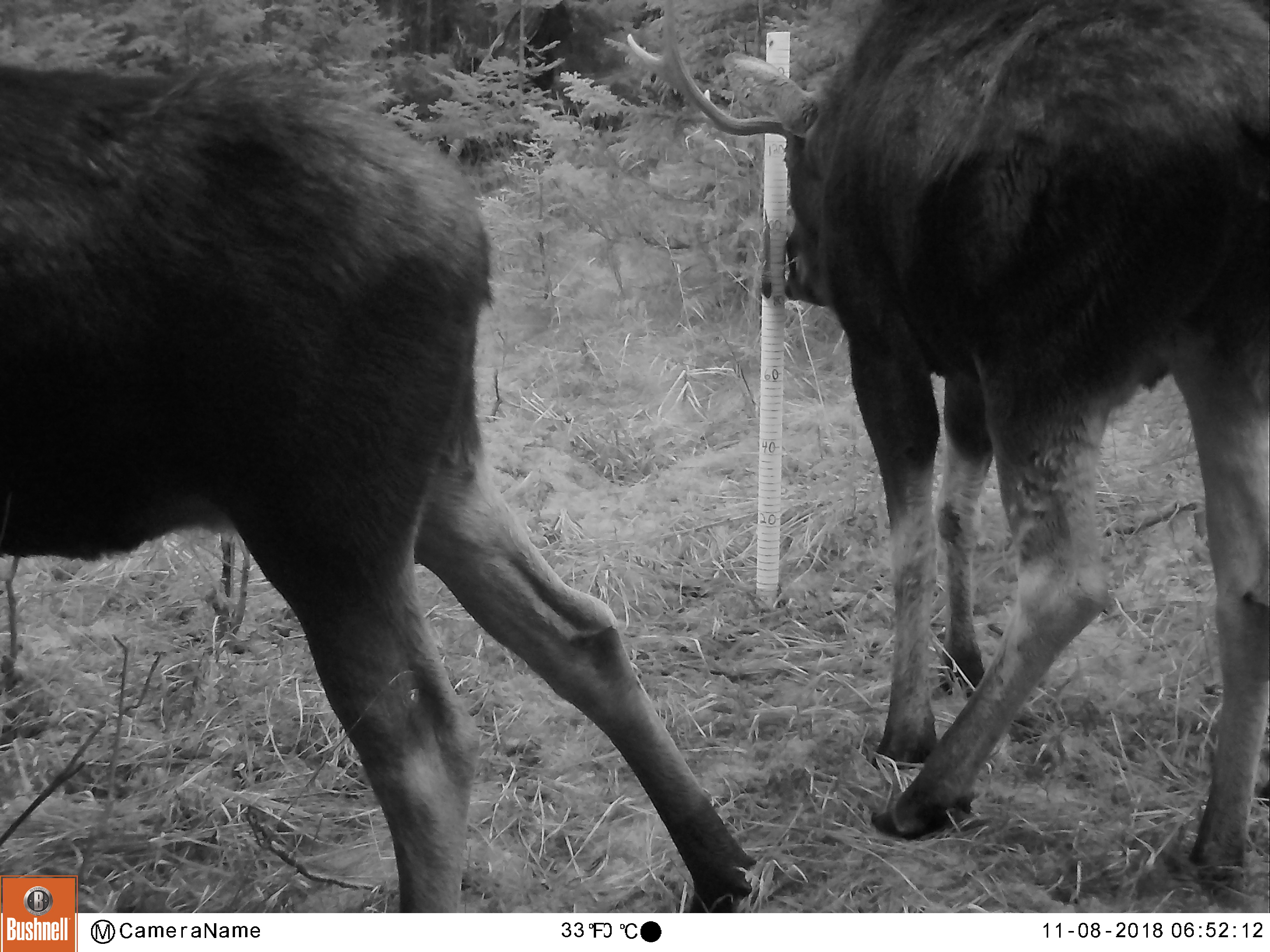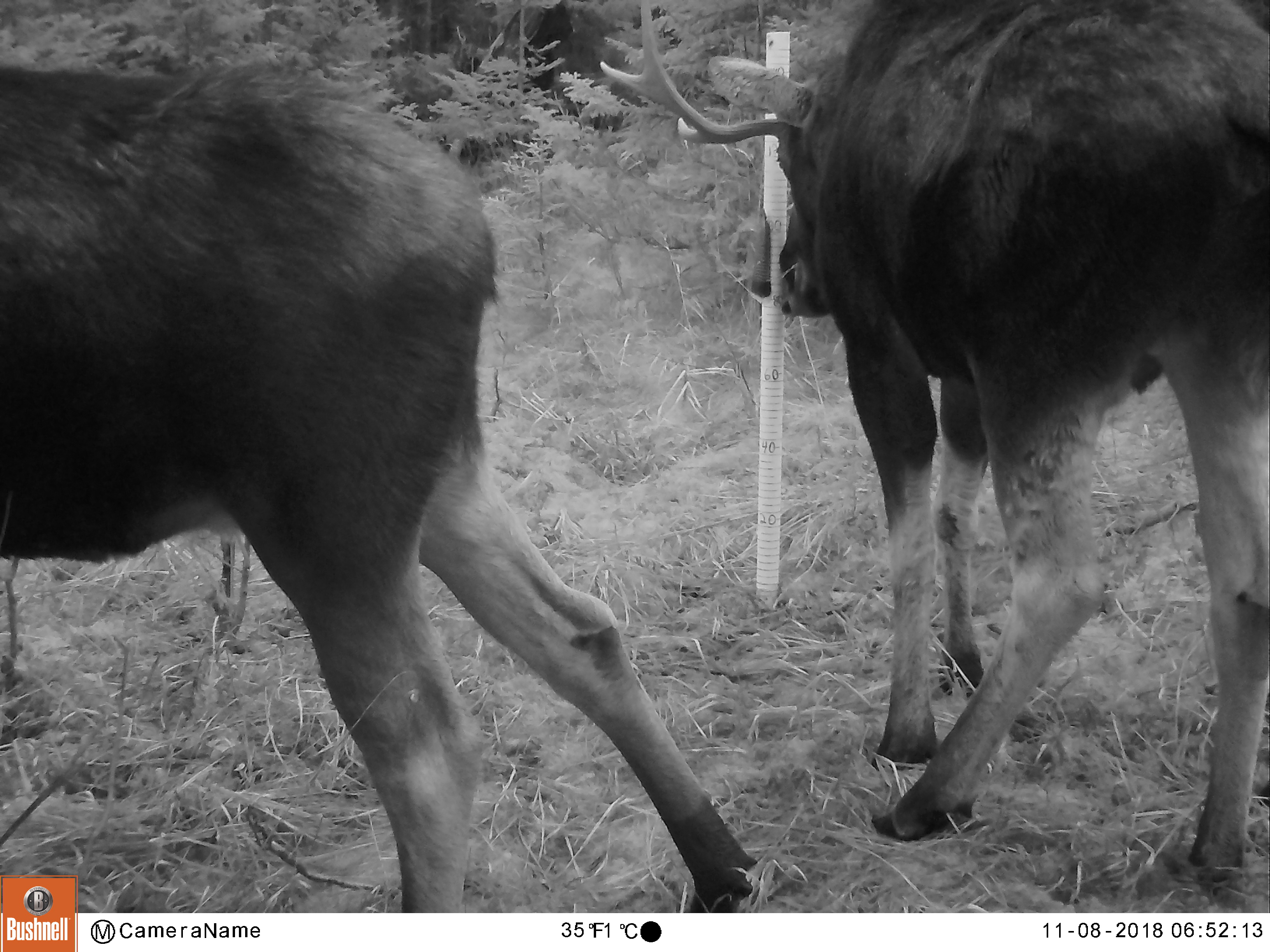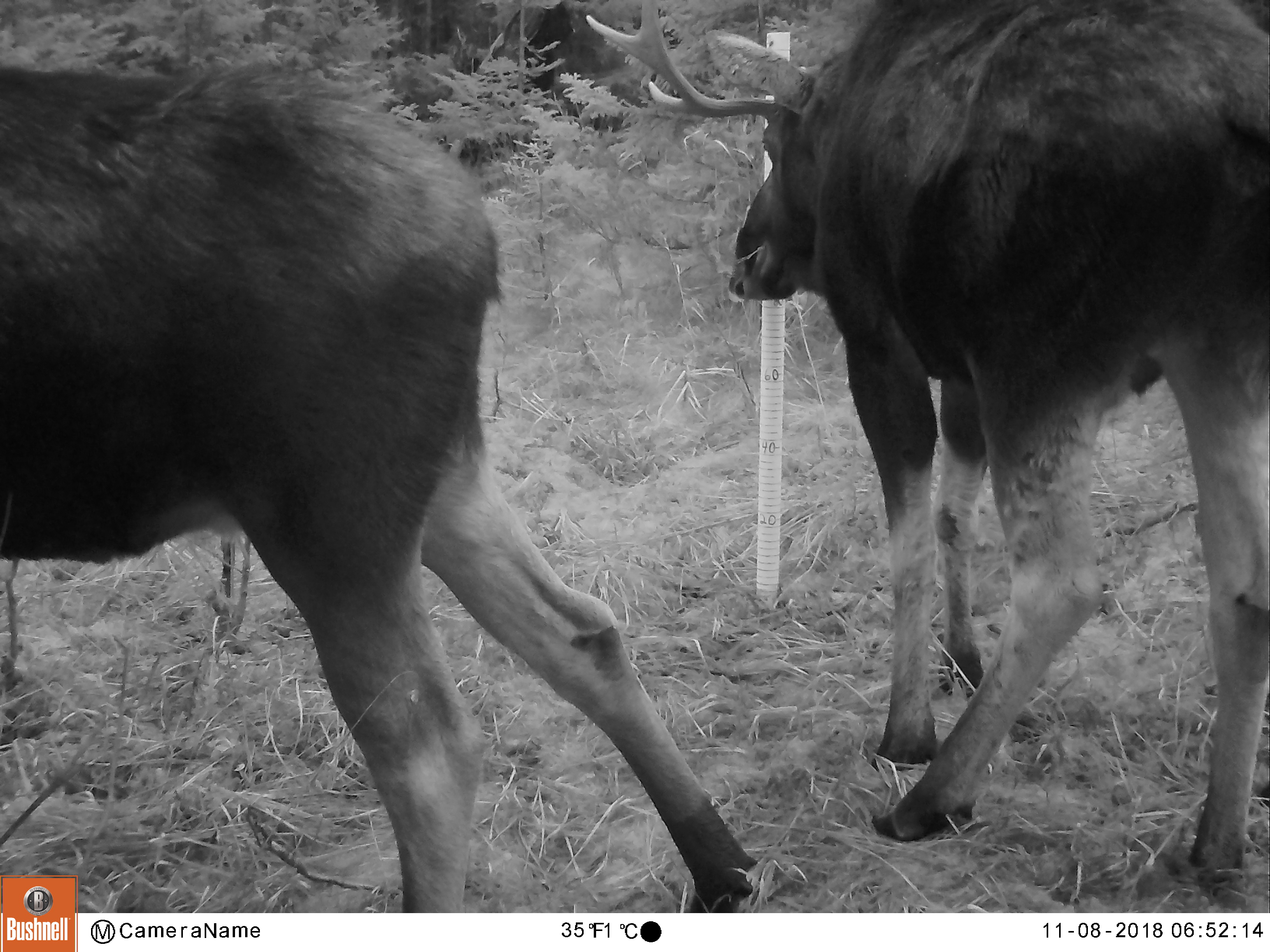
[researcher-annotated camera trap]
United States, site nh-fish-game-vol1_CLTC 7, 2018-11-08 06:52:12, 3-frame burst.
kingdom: Animalia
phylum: Chordata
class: Mammalia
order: Artiodactyla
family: Cervidae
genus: Alces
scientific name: Alces alces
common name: moose